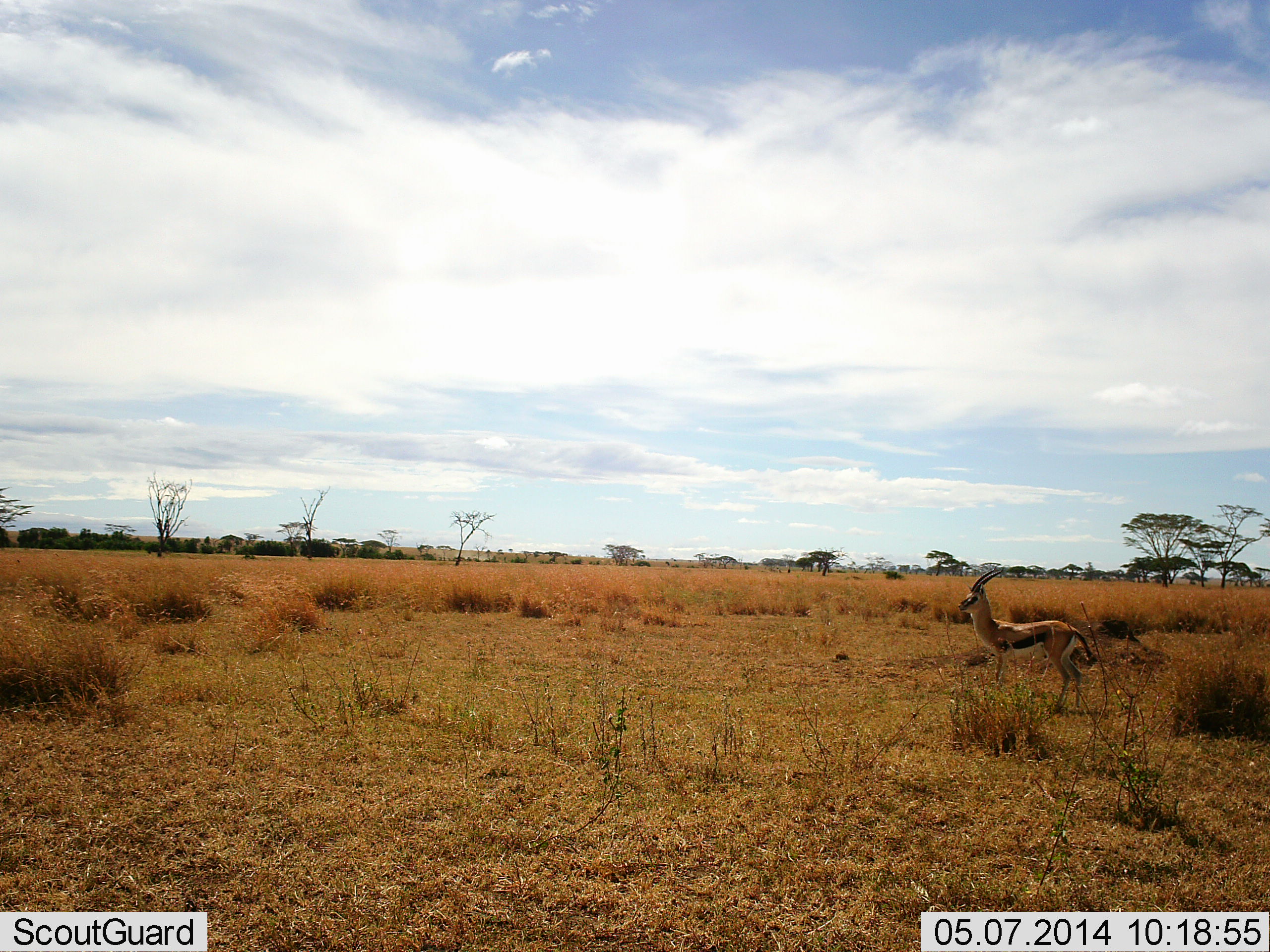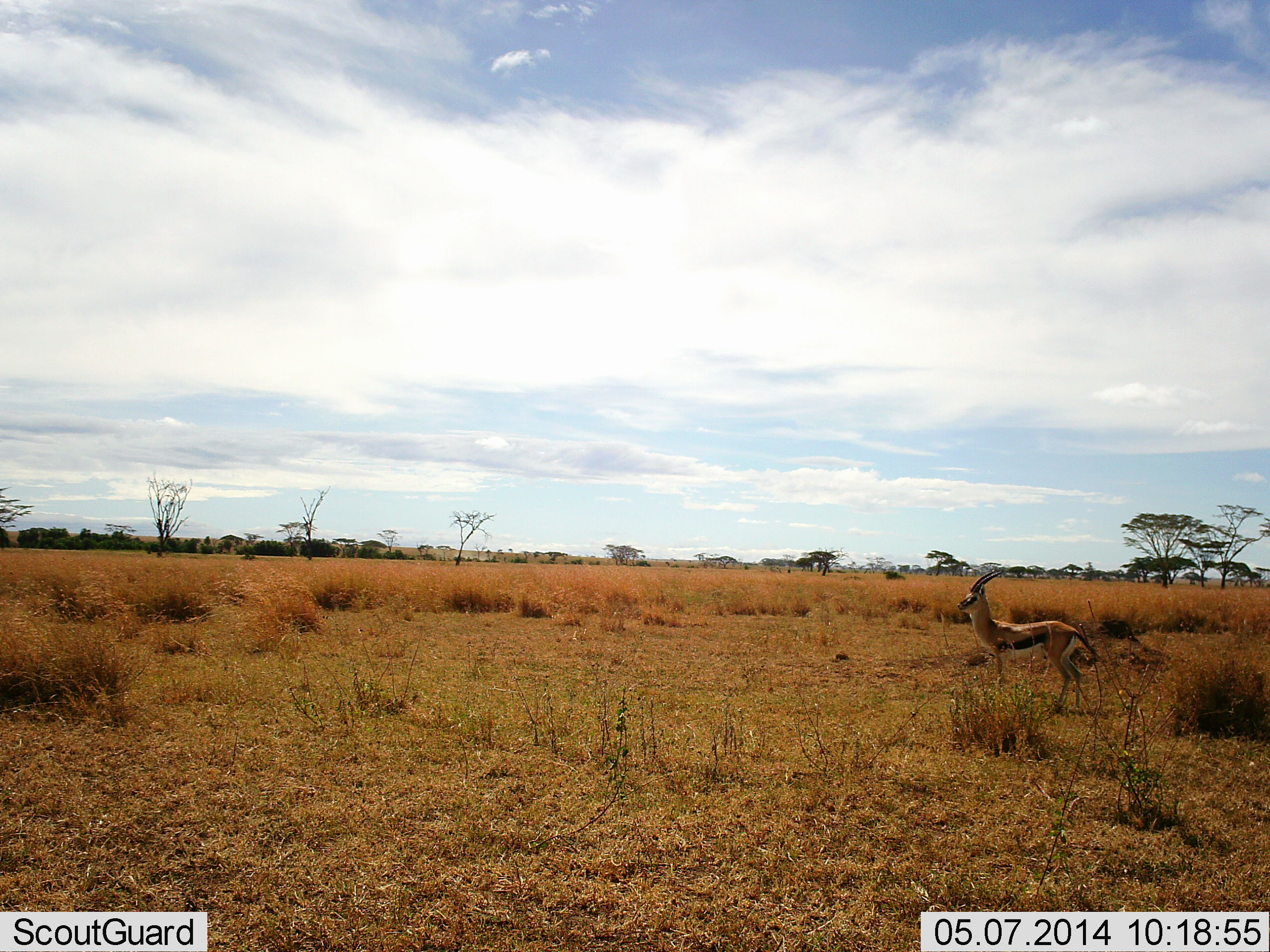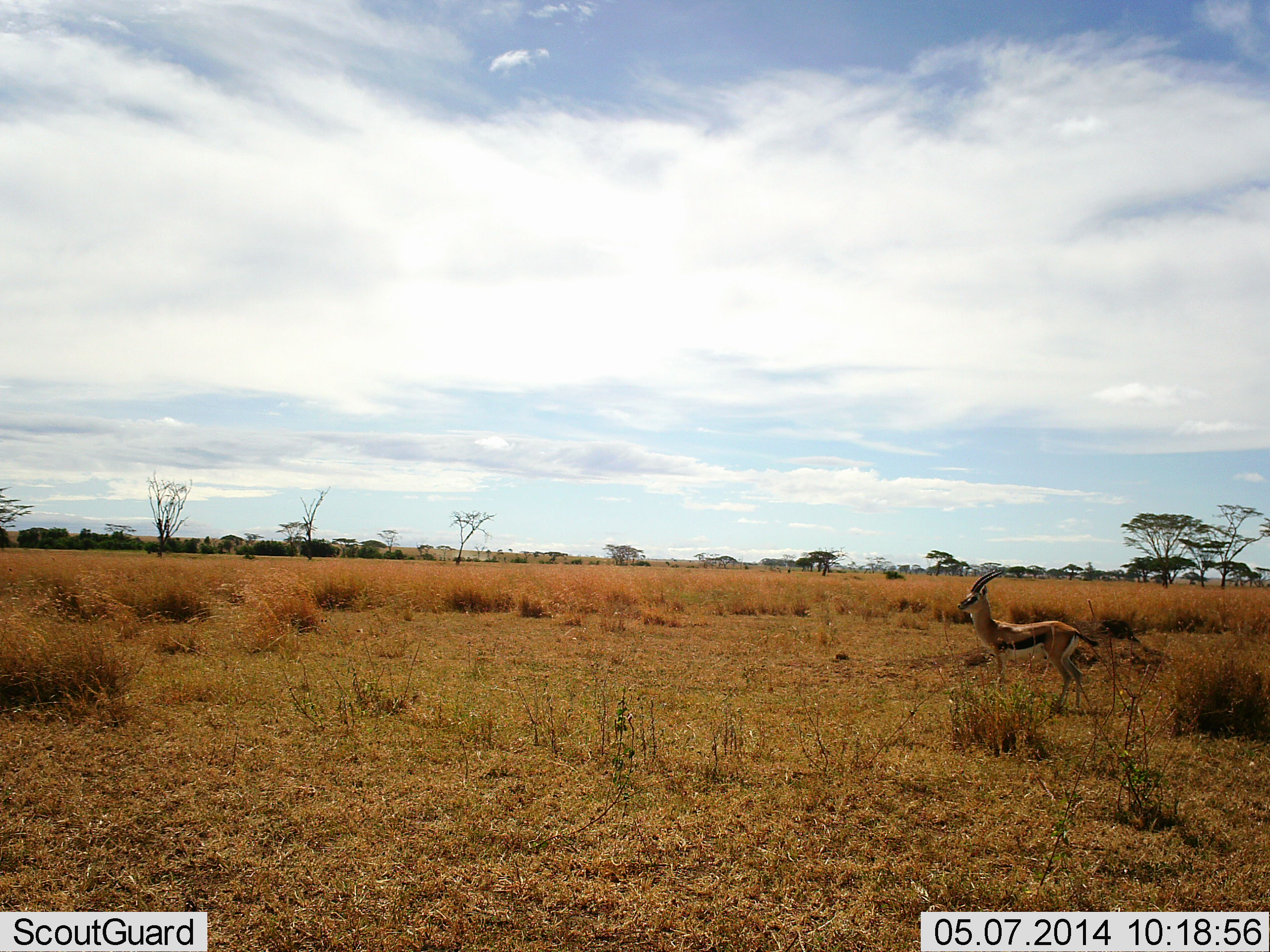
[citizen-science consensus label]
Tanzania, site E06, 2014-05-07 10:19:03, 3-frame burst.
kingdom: Animalia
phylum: Chordata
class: Mammalia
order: Artiodactyla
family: Bovidae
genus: Eudorcas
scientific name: Eudorcas thomsonii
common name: thomson's gazelle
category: gazellethomsons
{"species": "gazellethomsons (thomson's gazelle) (Eudorcas thomsonii)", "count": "1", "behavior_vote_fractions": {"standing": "100%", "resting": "0%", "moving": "0%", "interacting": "0%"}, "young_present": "0%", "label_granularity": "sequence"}